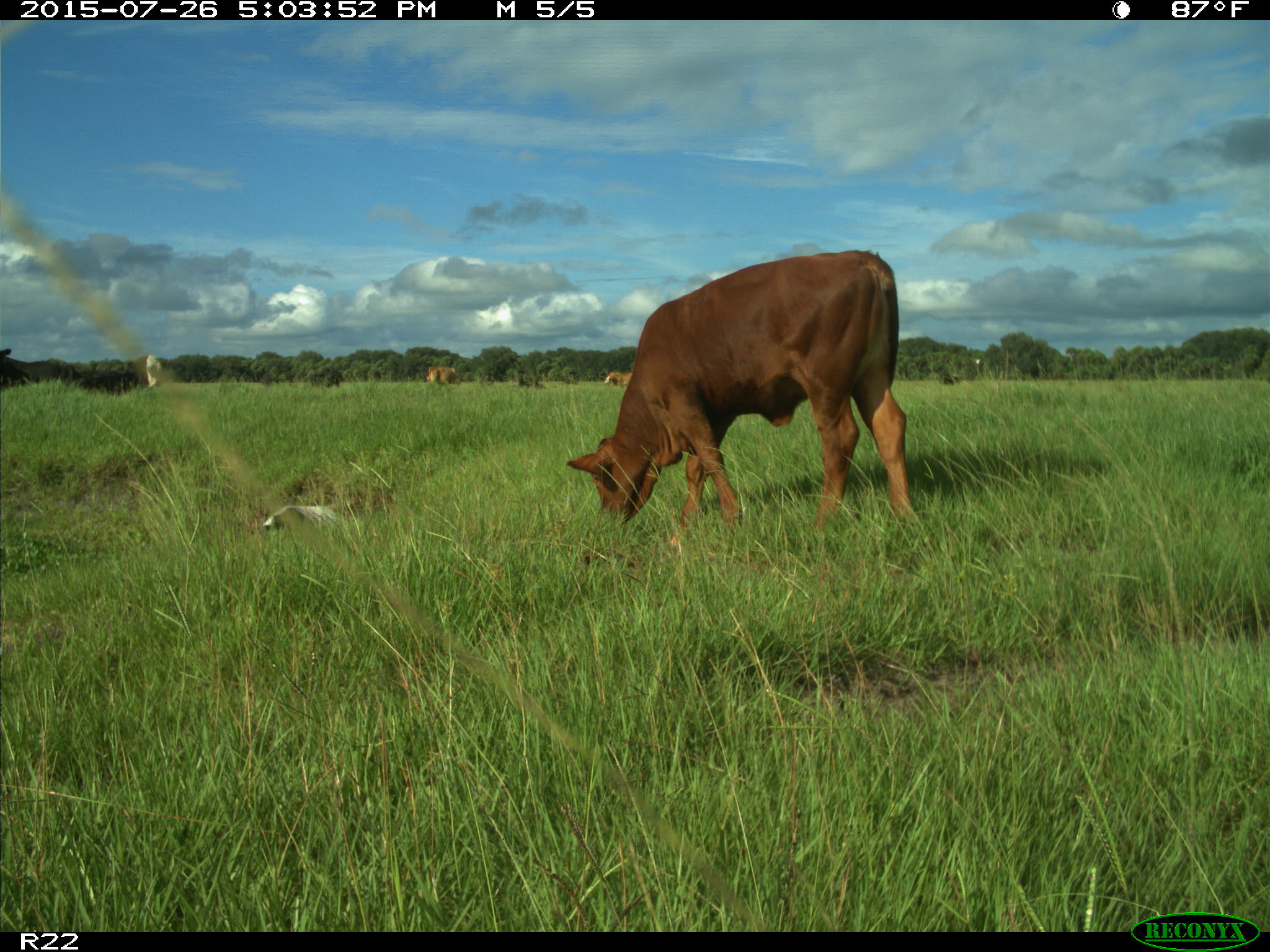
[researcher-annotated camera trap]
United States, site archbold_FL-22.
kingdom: Animalia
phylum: Chordata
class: Mammalia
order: Artiodactyla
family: Bovidae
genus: Bos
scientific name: Bos taurus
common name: domestic cow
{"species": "Bos taurus (domestic cow)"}